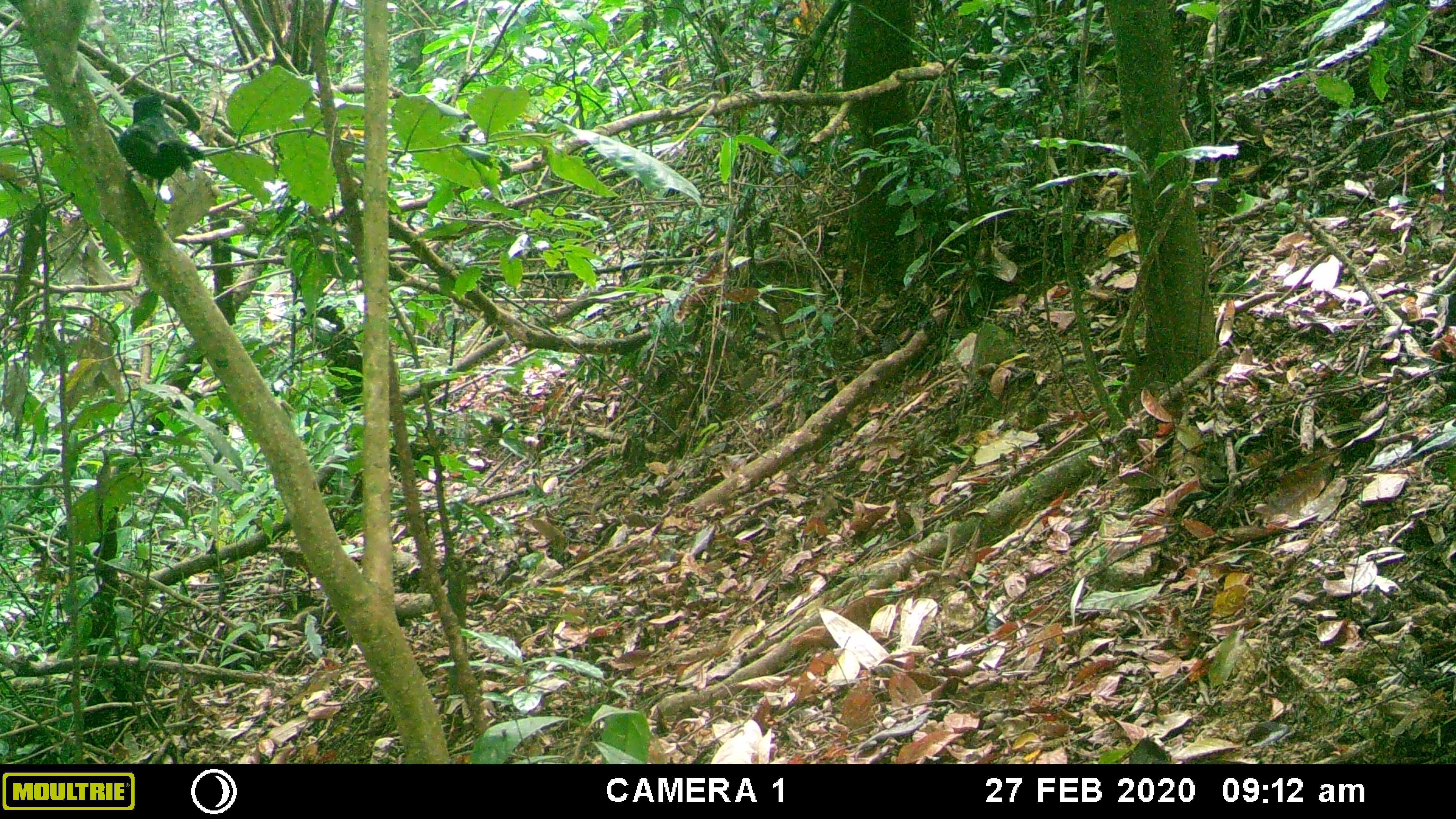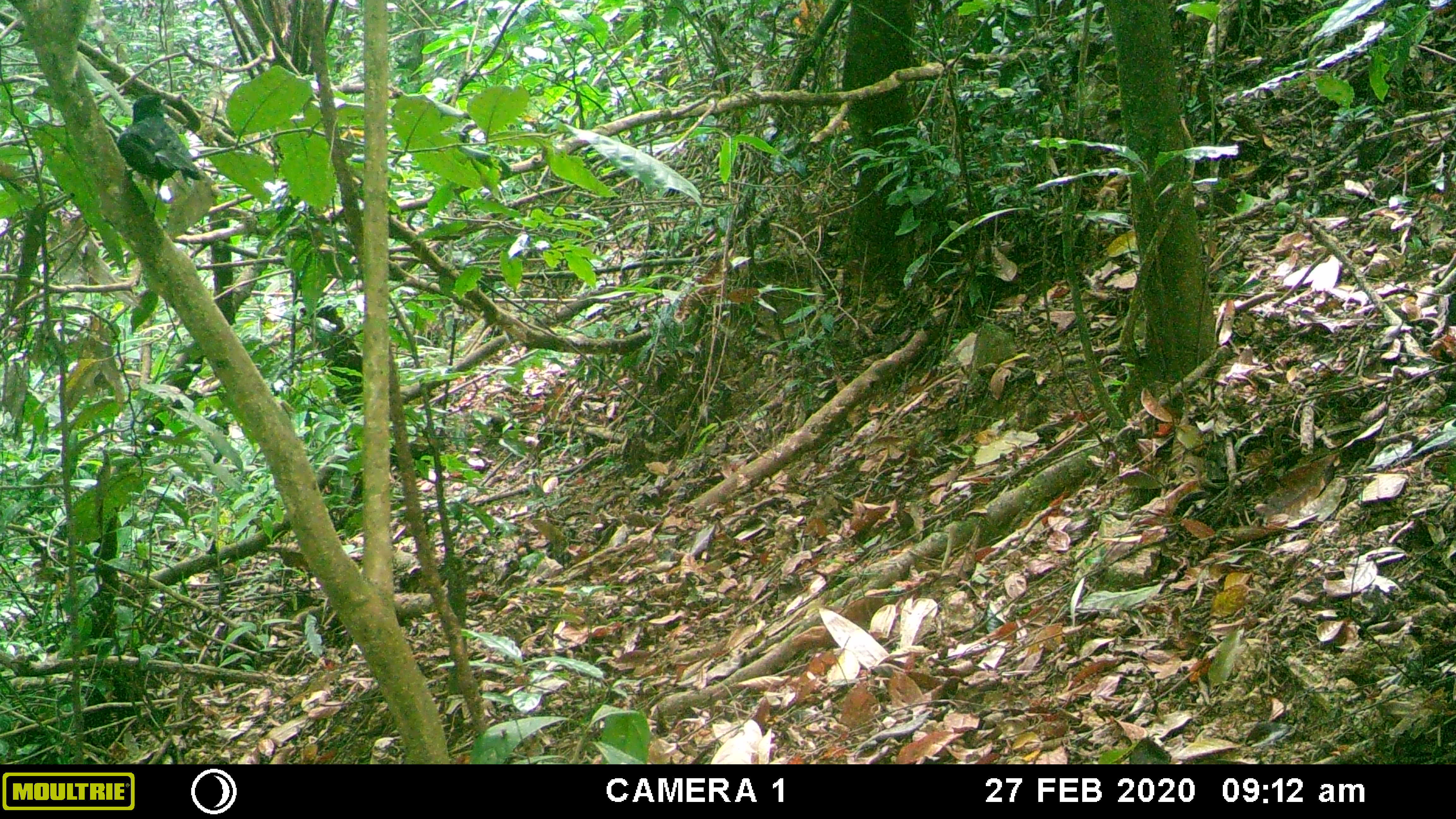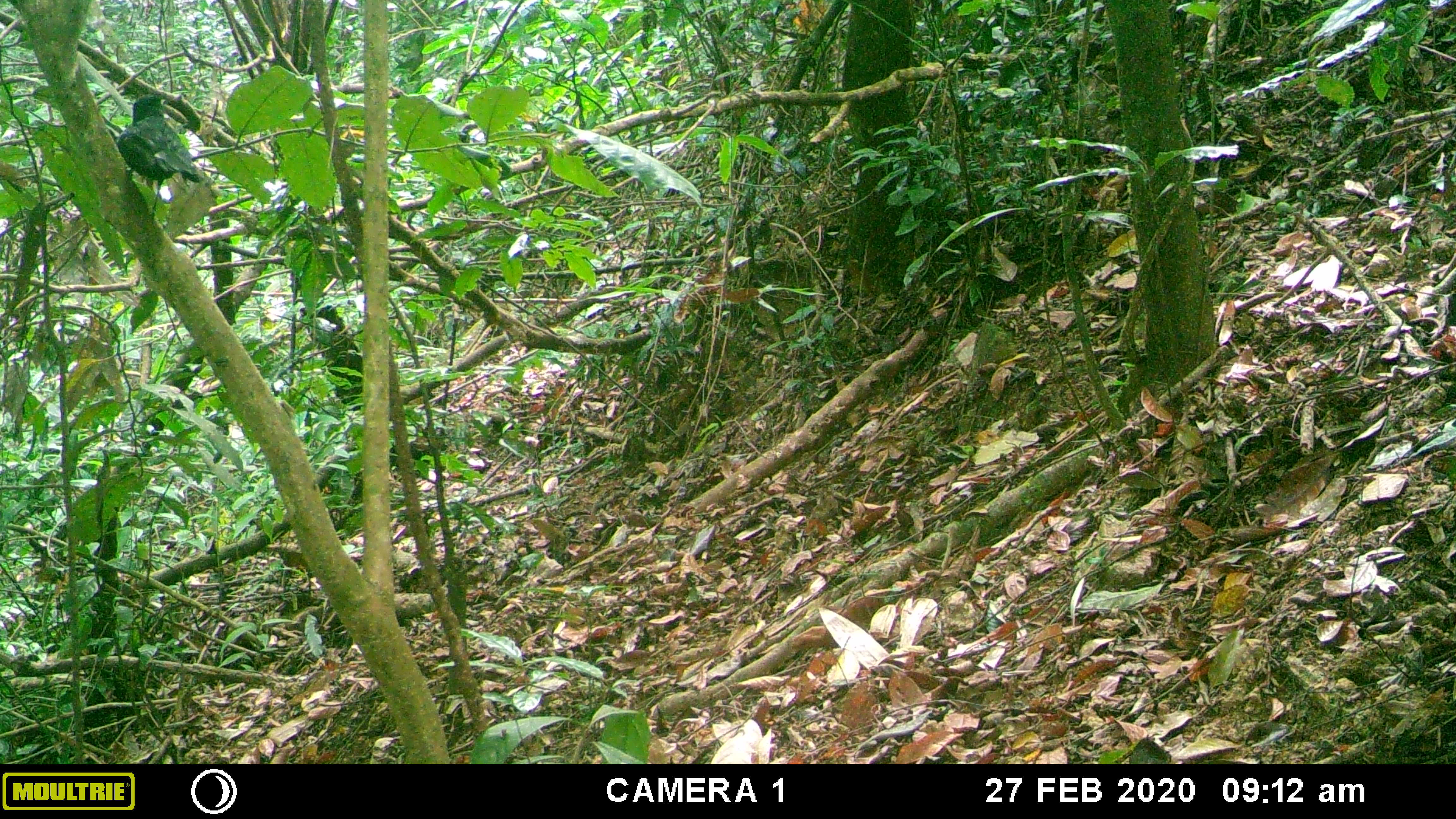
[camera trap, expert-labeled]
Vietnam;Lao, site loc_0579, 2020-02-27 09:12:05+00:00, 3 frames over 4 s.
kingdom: Animalia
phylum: Chordata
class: Aves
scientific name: Aves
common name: bird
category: unidentified bird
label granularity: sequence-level